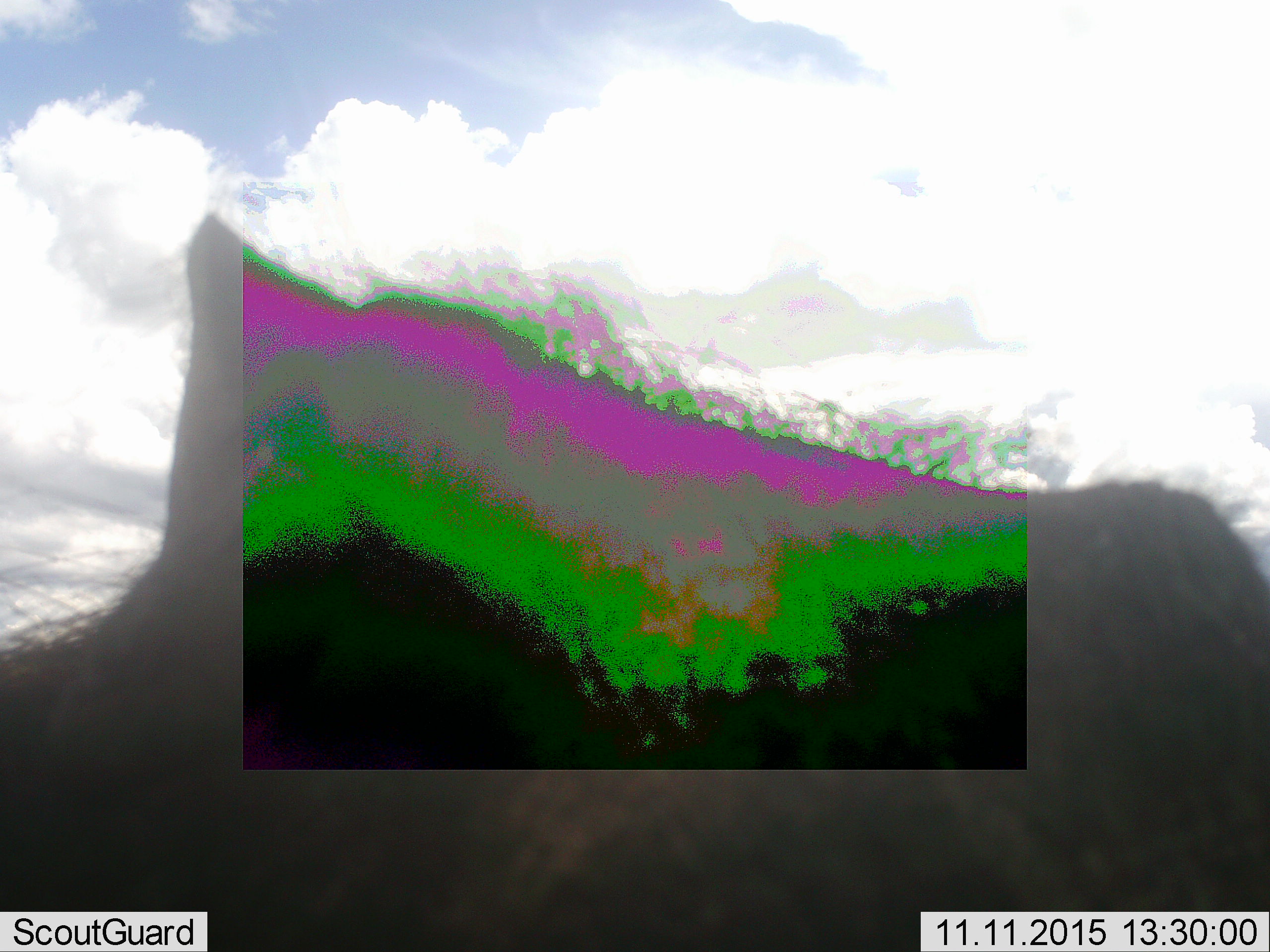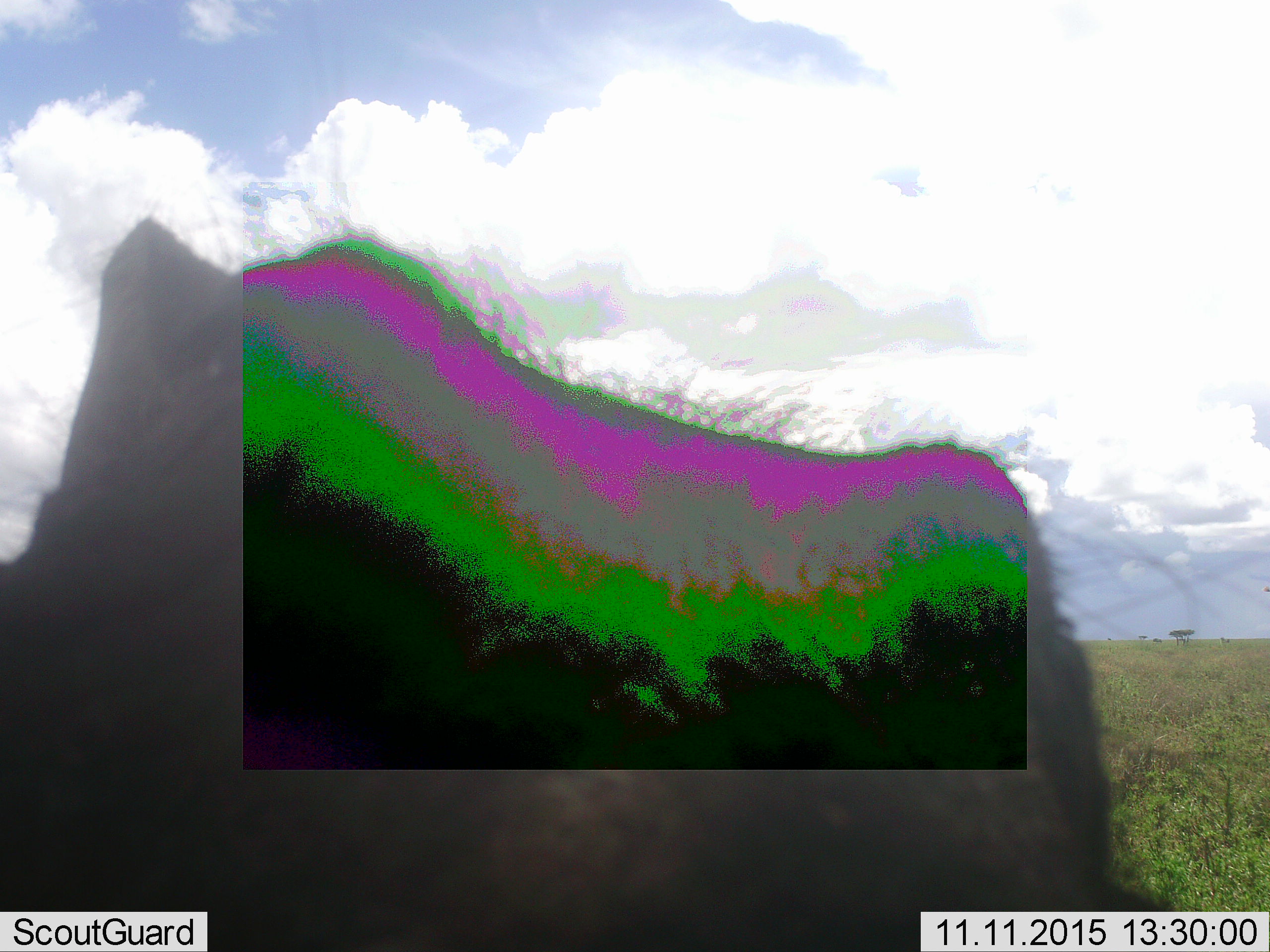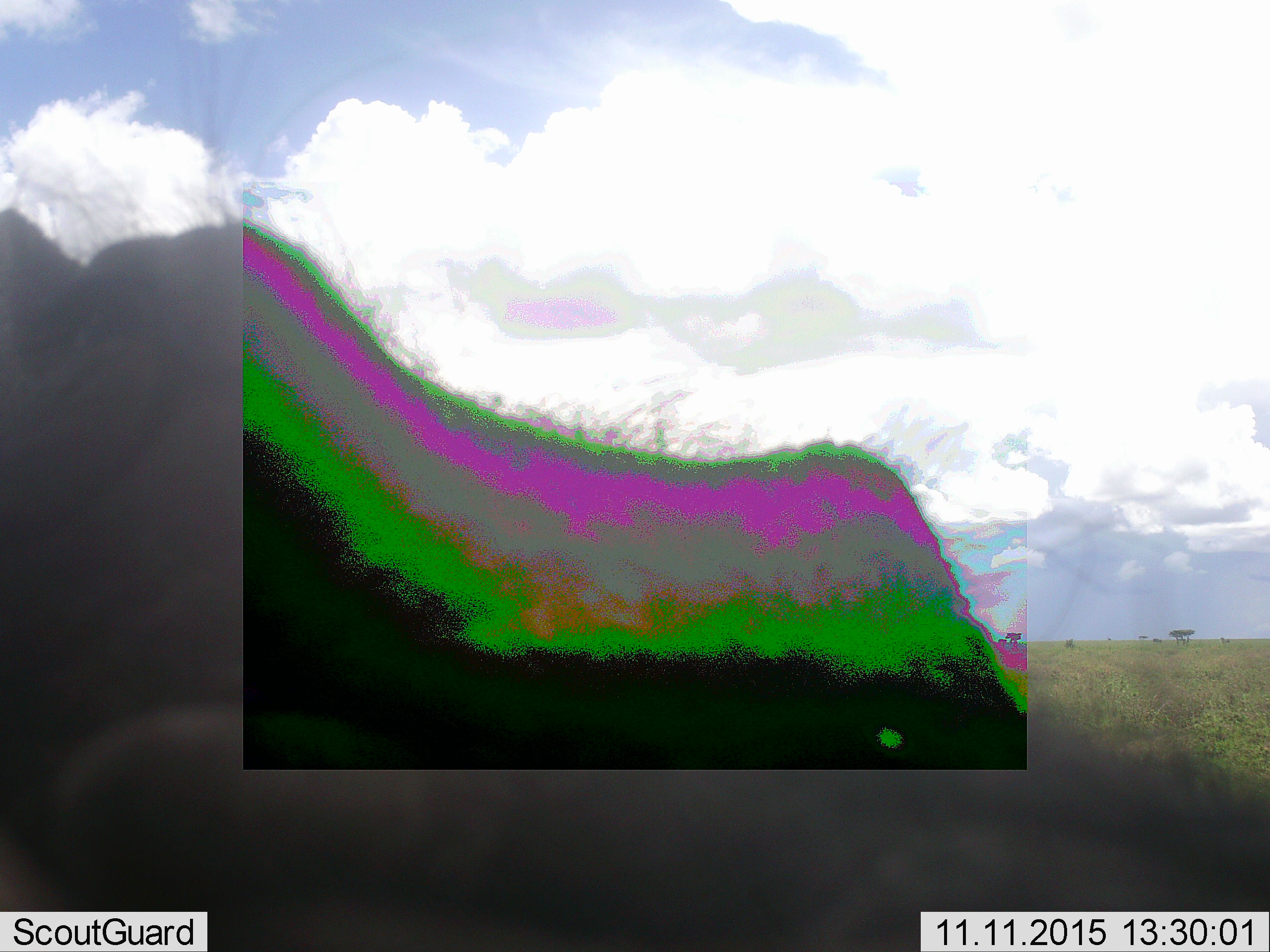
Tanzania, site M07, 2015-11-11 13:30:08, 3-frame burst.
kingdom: Animalia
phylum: Chordata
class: Mammalia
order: Artiodactyla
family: Suidae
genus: Phacochoerus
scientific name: Phacochoerus africanus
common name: warthog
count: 1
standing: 50%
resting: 0%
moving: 50%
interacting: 0%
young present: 0%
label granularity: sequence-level